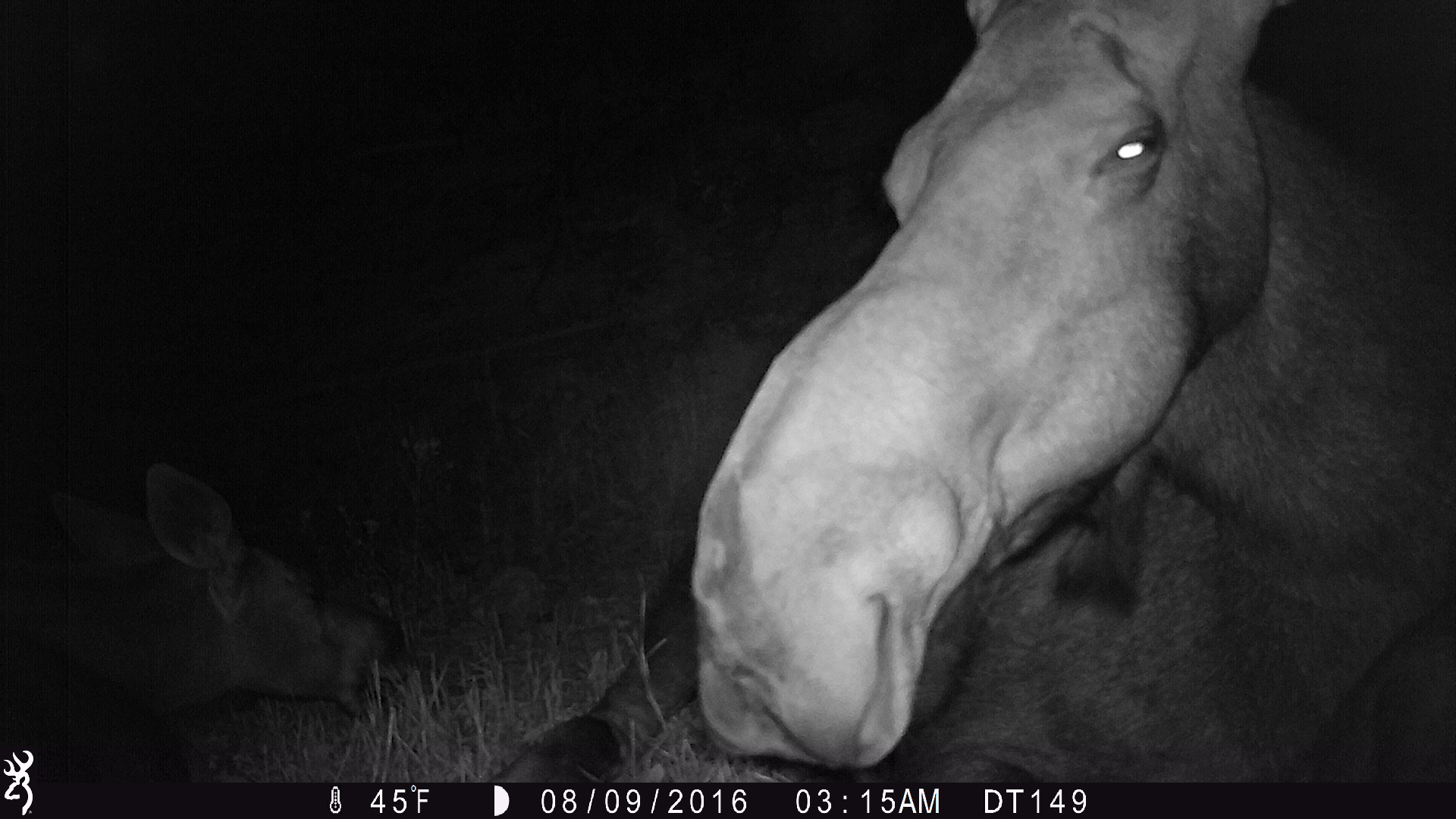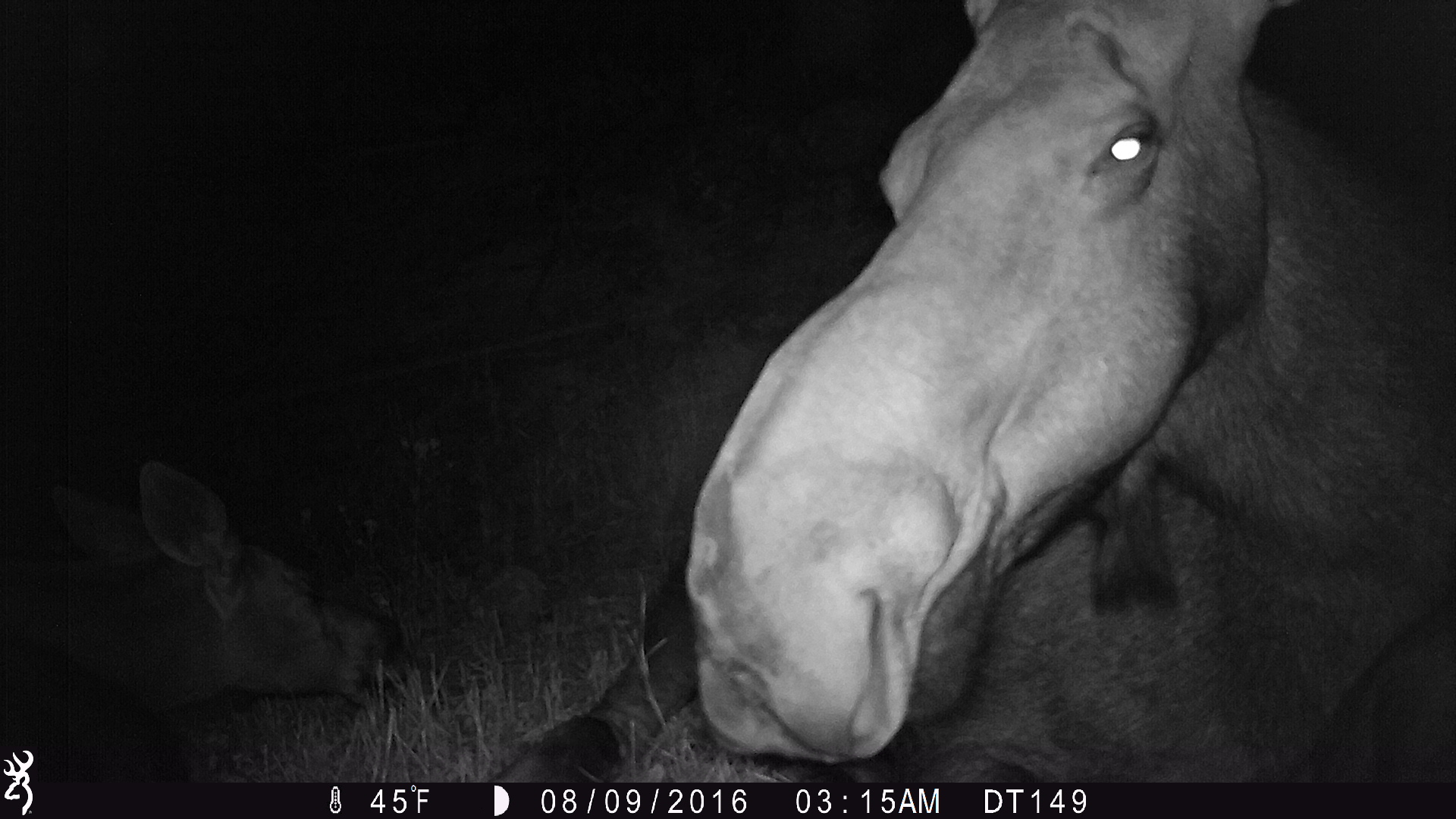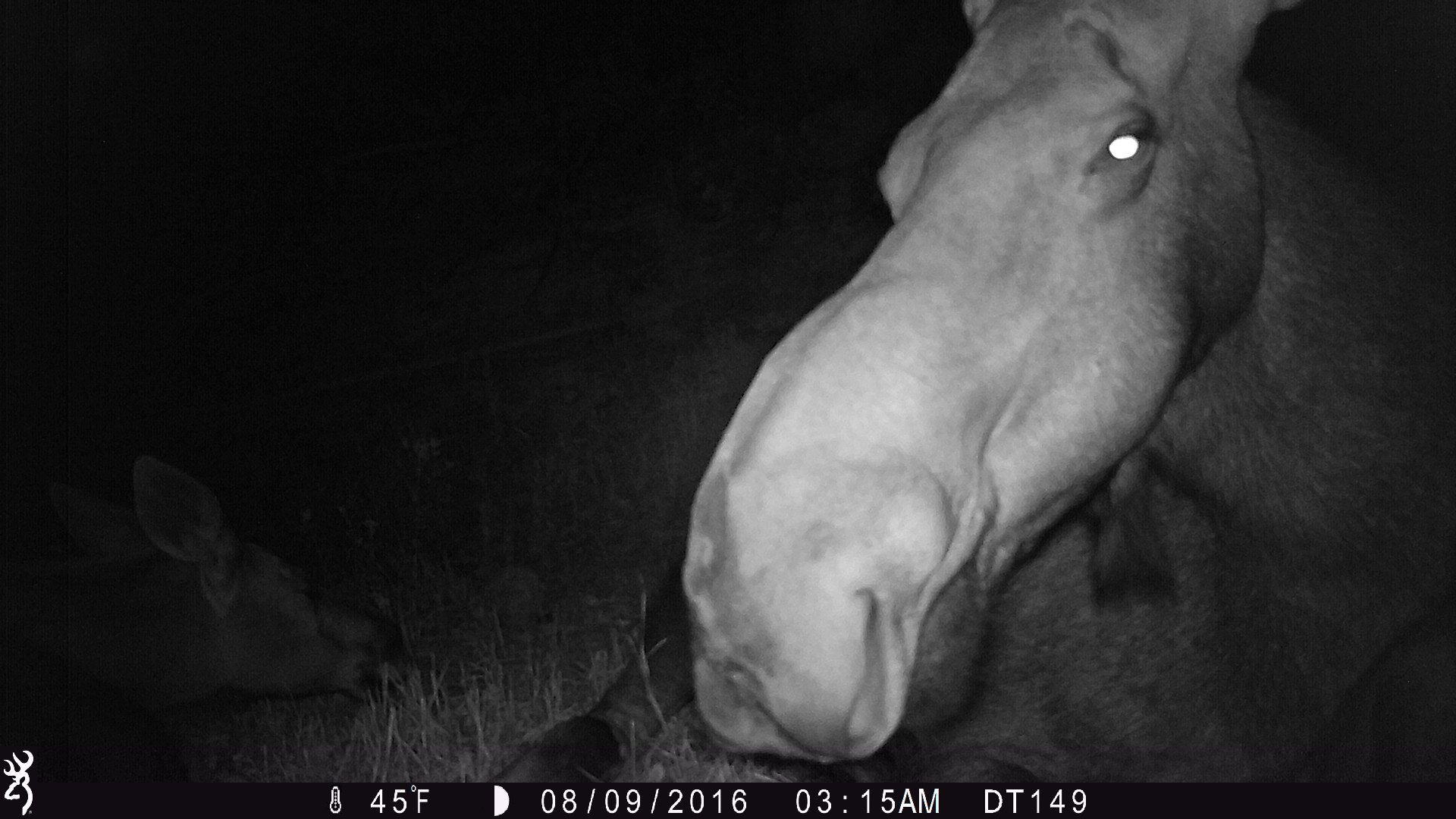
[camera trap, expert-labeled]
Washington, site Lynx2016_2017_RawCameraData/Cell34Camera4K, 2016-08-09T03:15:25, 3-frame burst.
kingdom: Animalia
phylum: Chordata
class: Mammalia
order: Artiodactyla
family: Cervidae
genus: Alces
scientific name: Alces alces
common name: moose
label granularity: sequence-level